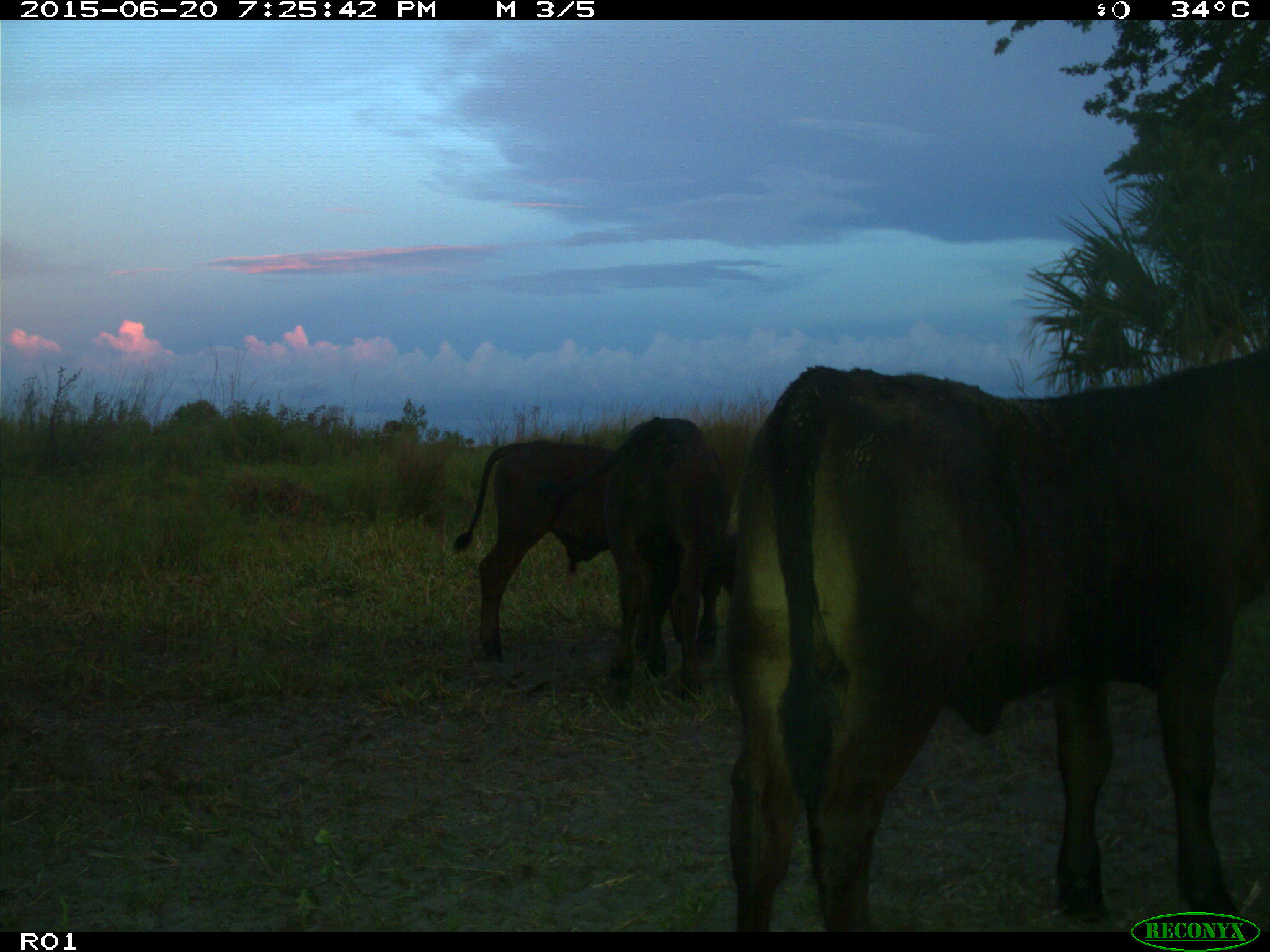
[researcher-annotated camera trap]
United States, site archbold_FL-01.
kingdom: Animalia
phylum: Chordata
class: Mammalia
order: Artiodactyla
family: Bovidae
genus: Bos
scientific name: Bos taurus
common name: domestic cow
Bos taurus (domestic cow).